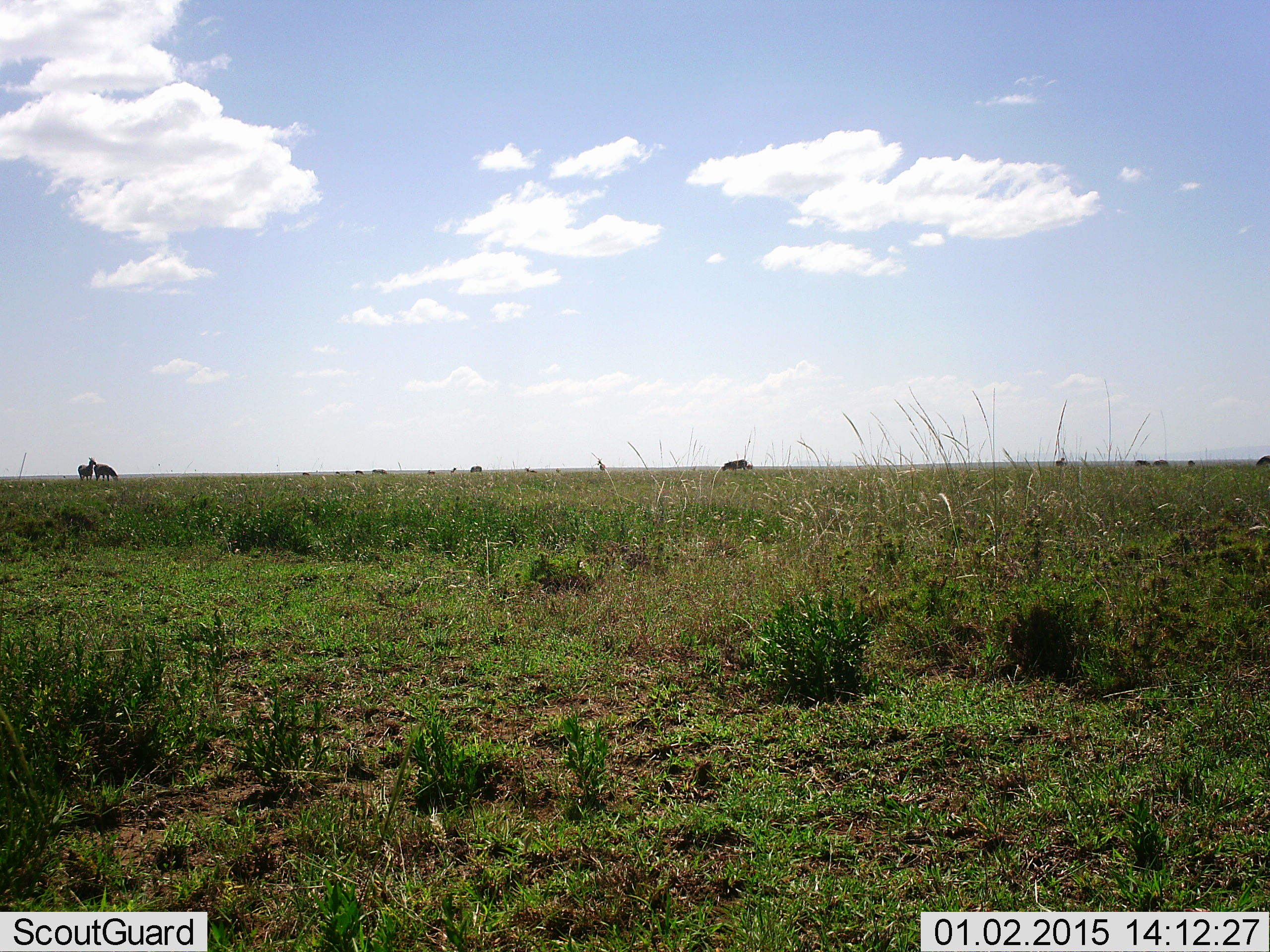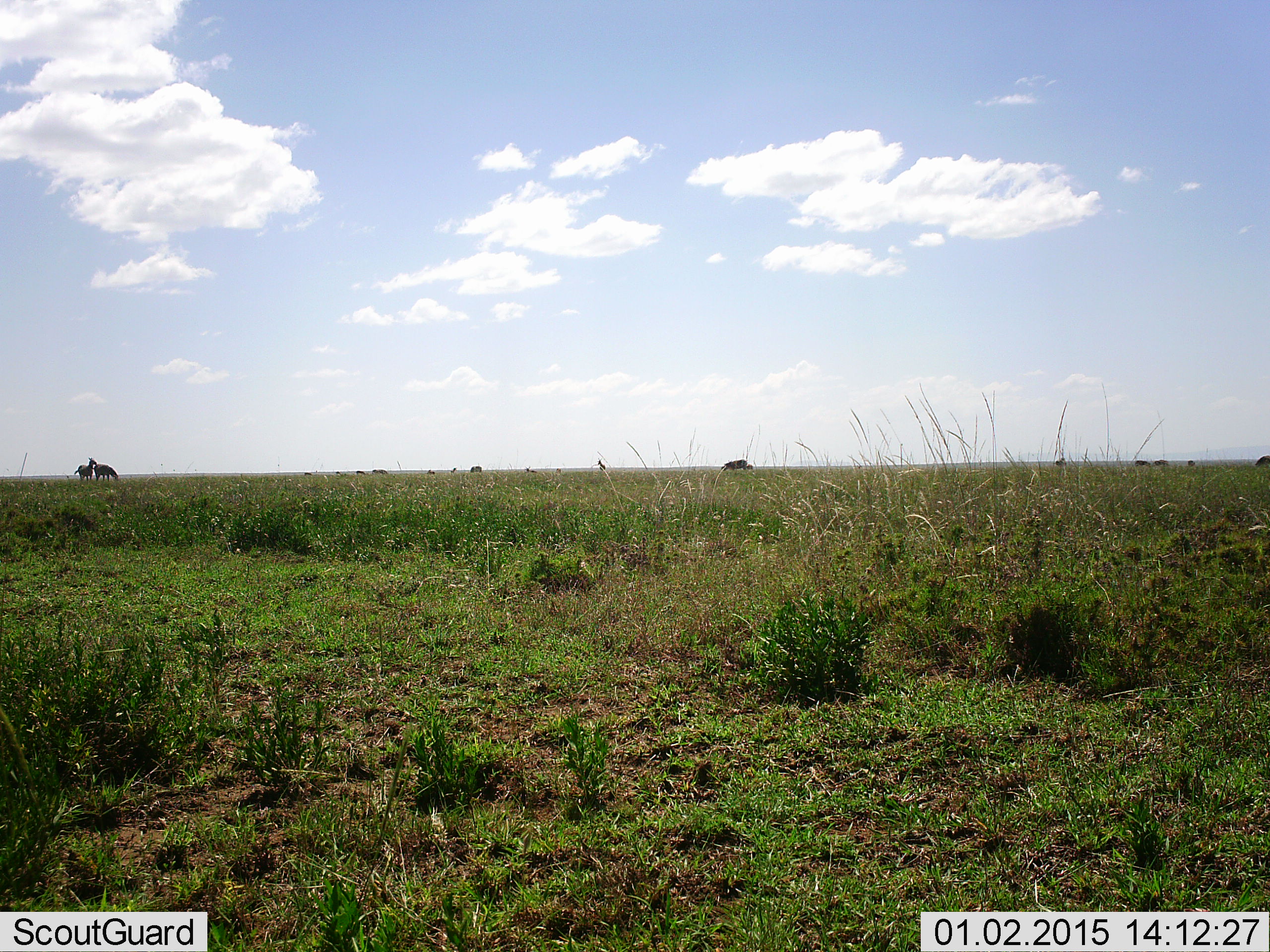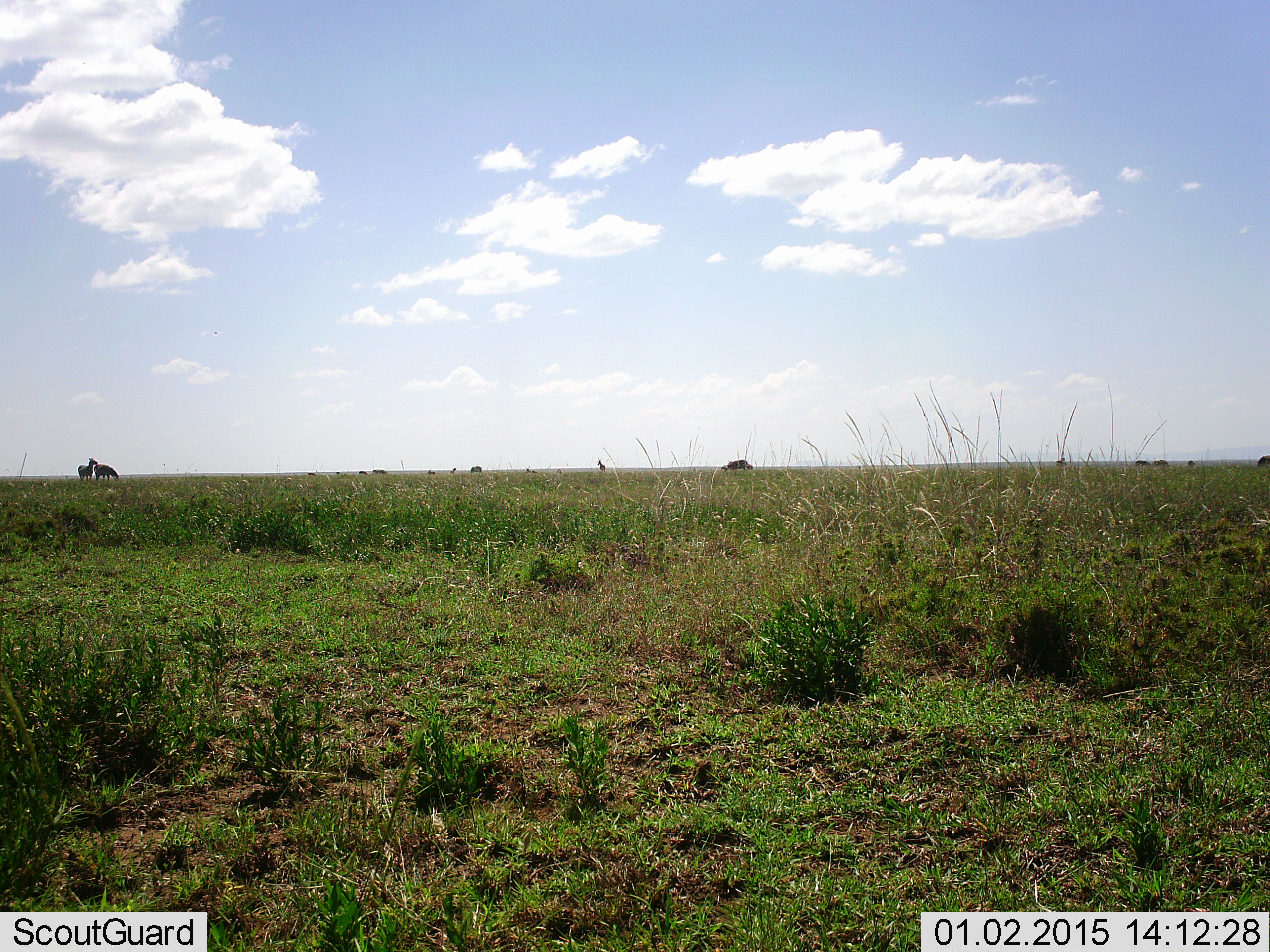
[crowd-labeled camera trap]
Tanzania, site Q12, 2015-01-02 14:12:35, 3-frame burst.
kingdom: Animalia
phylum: Chordata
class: Mammalia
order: Perissodactyla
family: Equidae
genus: Equus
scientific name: Equus quagga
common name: plains zebra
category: zebra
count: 8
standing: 91%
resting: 0%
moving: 0%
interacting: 0%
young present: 0%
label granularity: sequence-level